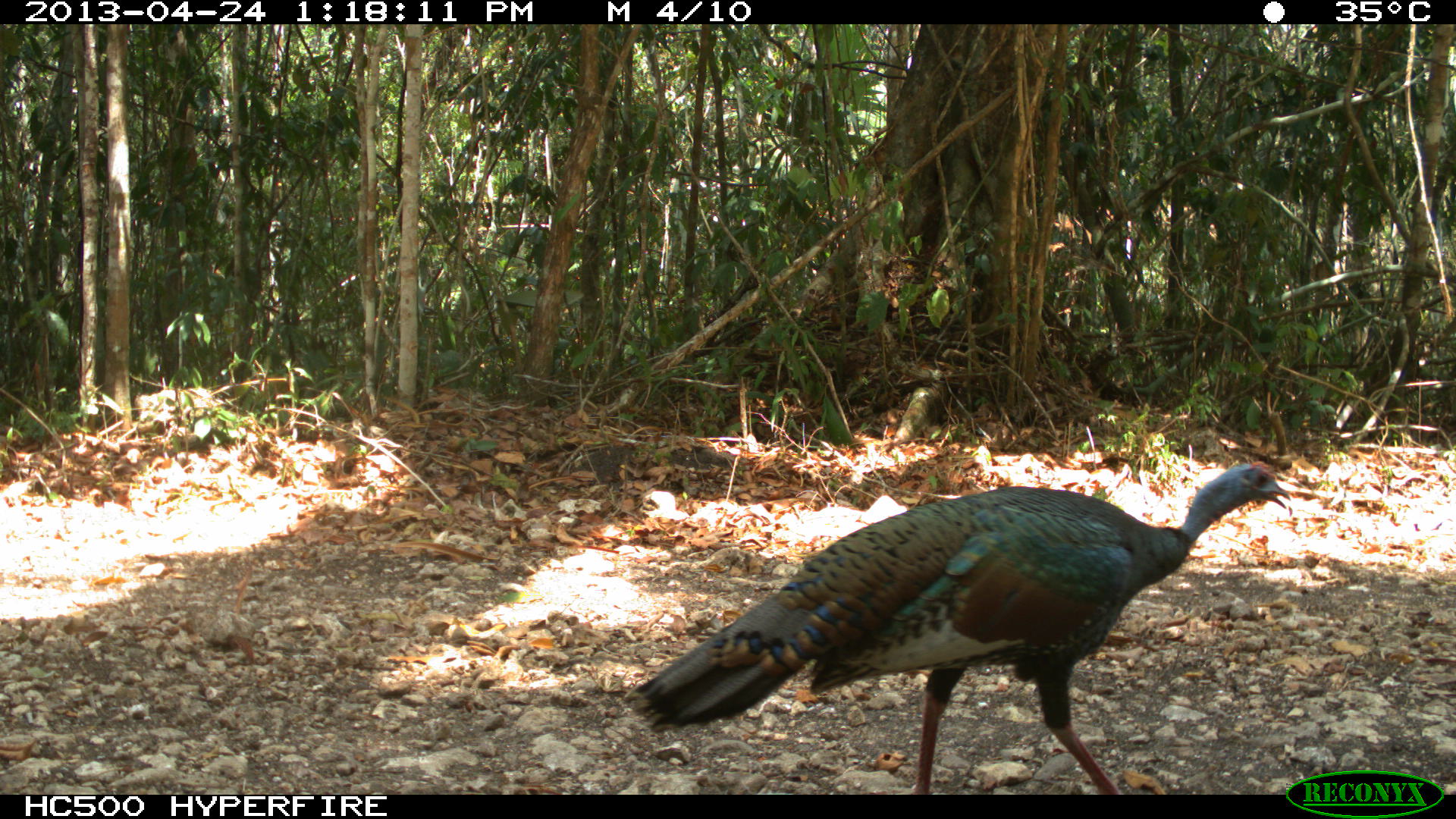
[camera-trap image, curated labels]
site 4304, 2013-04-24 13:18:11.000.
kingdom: Animalia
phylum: Chordata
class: Aves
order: Galliformes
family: Phasianidae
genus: Meleagris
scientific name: Meleagris ocellata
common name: ocellated turkey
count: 1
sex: female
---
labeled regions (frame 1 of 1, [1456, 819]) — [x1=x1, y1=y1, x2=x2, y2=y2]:
meleagris ocellata: [x1=623, y1=461, x2=1292, y2=794]